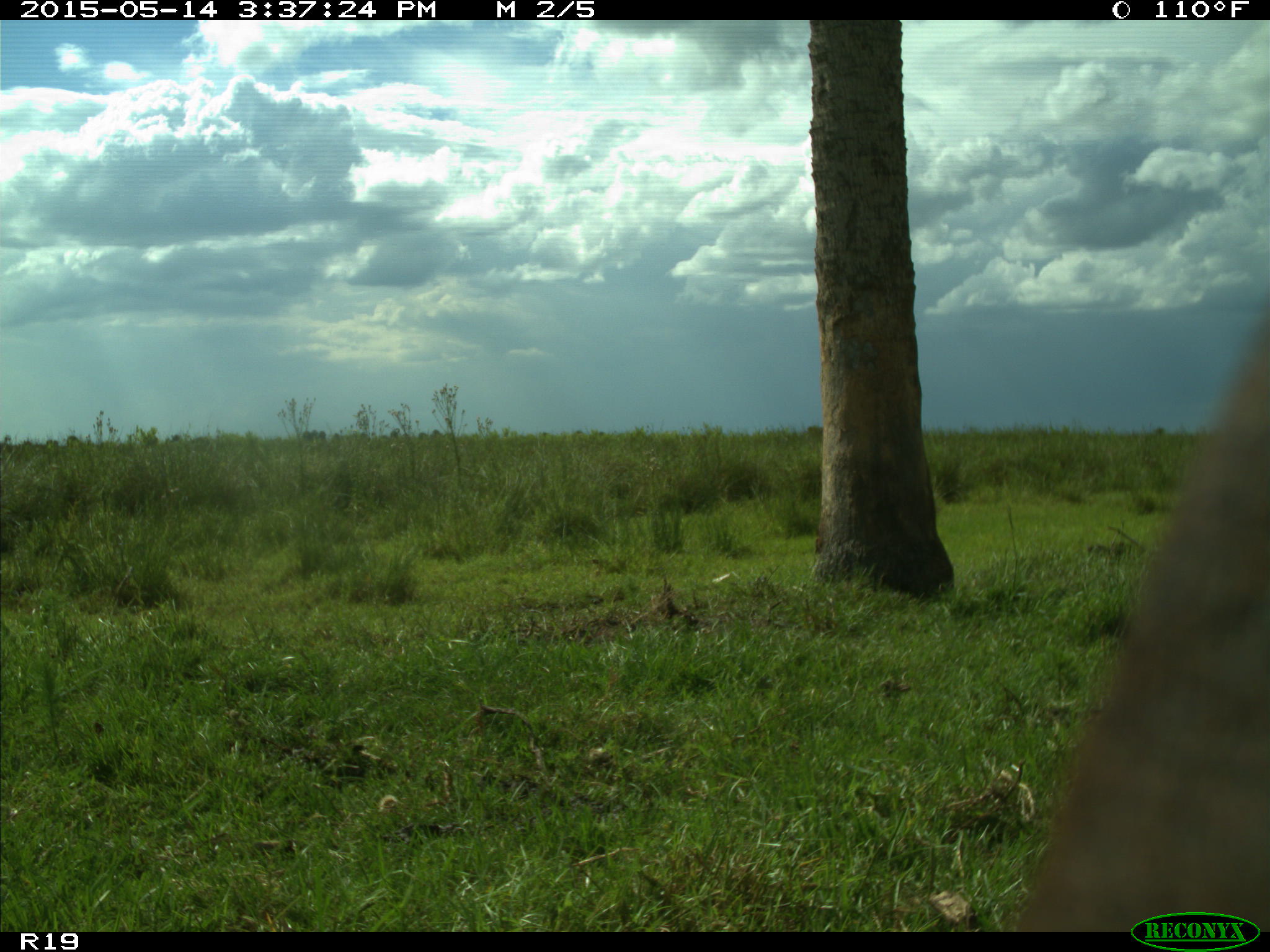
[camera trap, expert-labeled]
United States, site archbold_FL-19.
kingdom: Animalia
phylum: Chordata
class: Mammalia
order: Artiodactyla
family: Bovidae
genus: Bos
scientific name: Bos taurus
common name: domestic cow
Bos taurus (domestic cow).